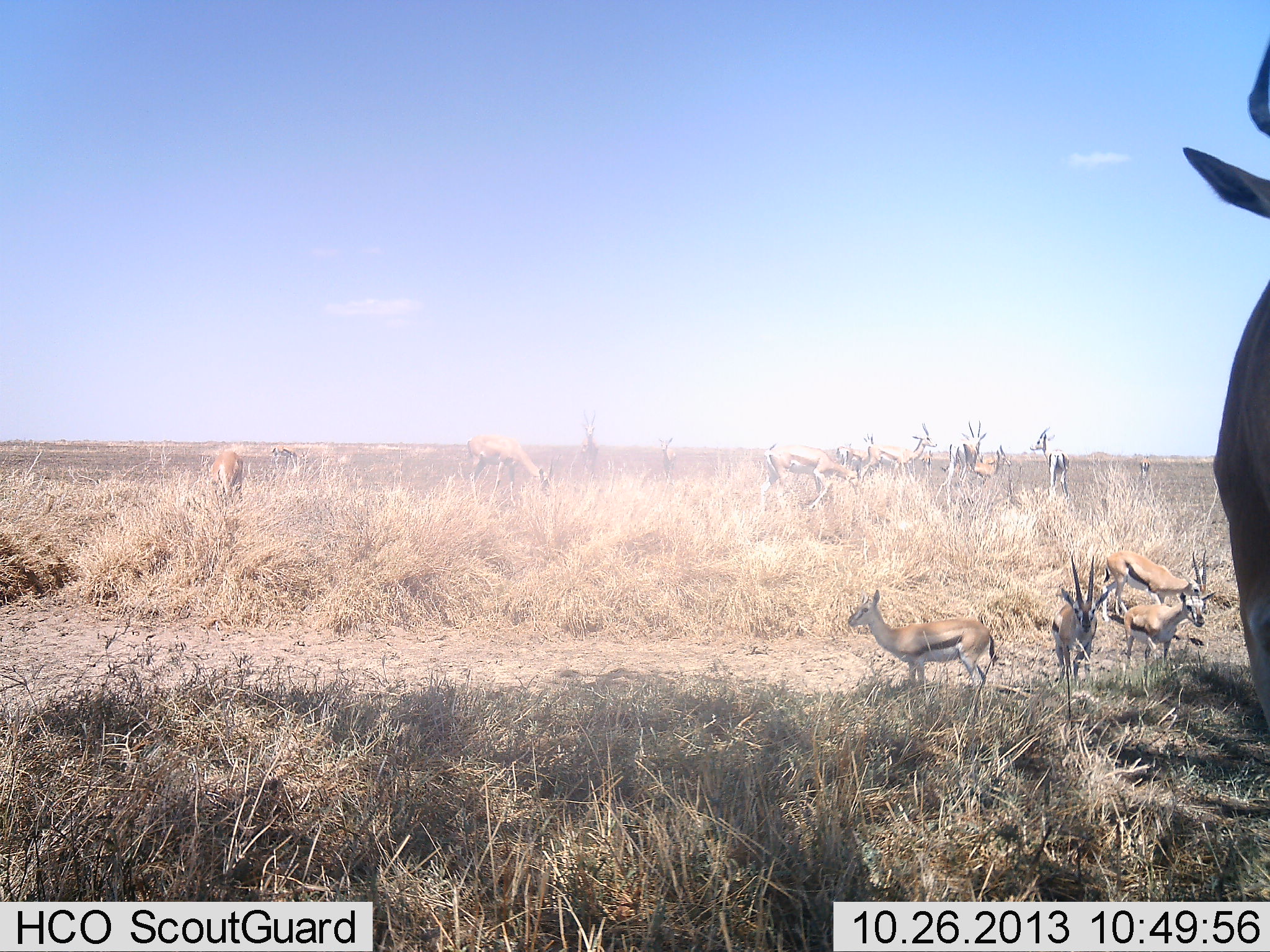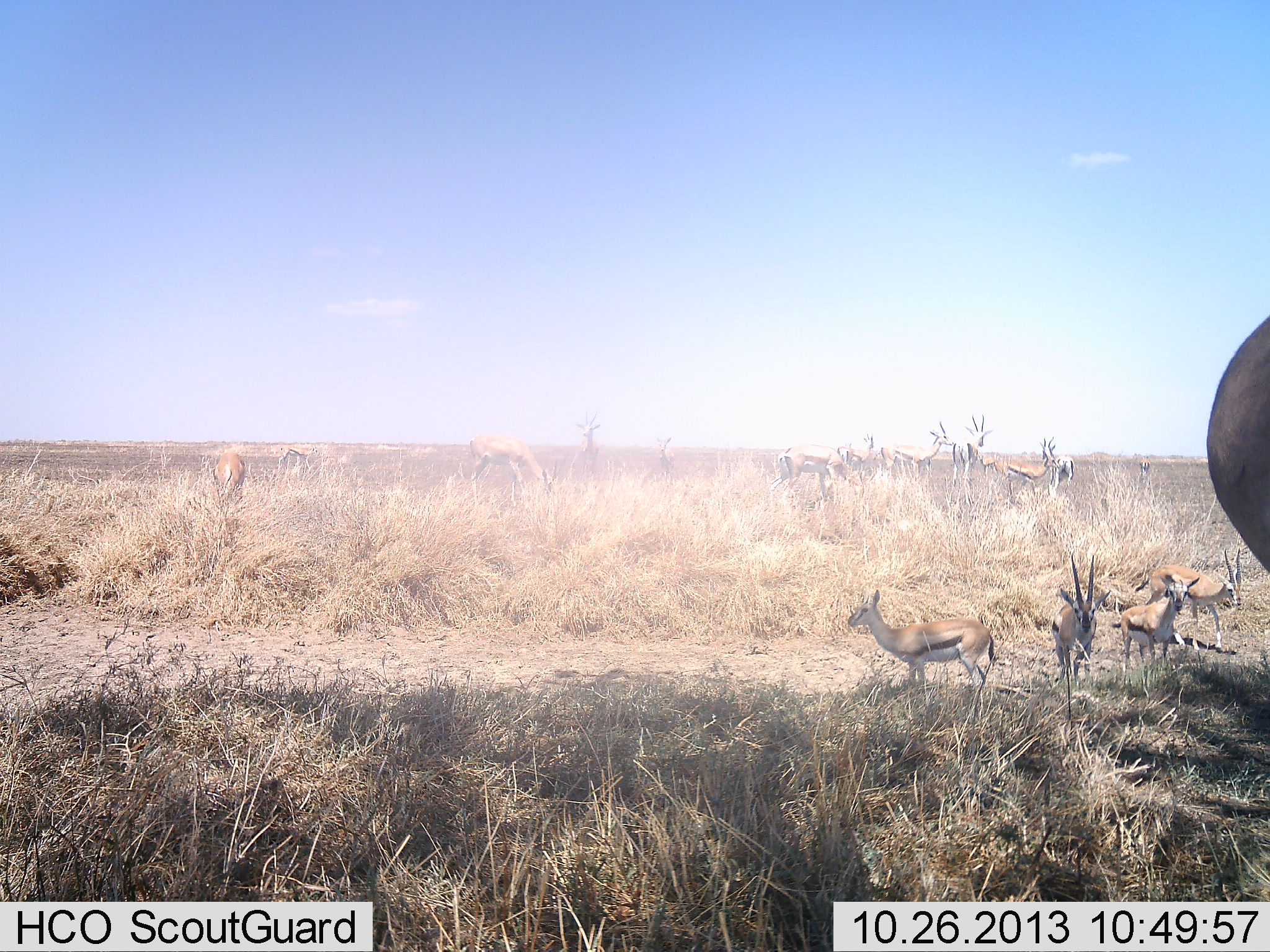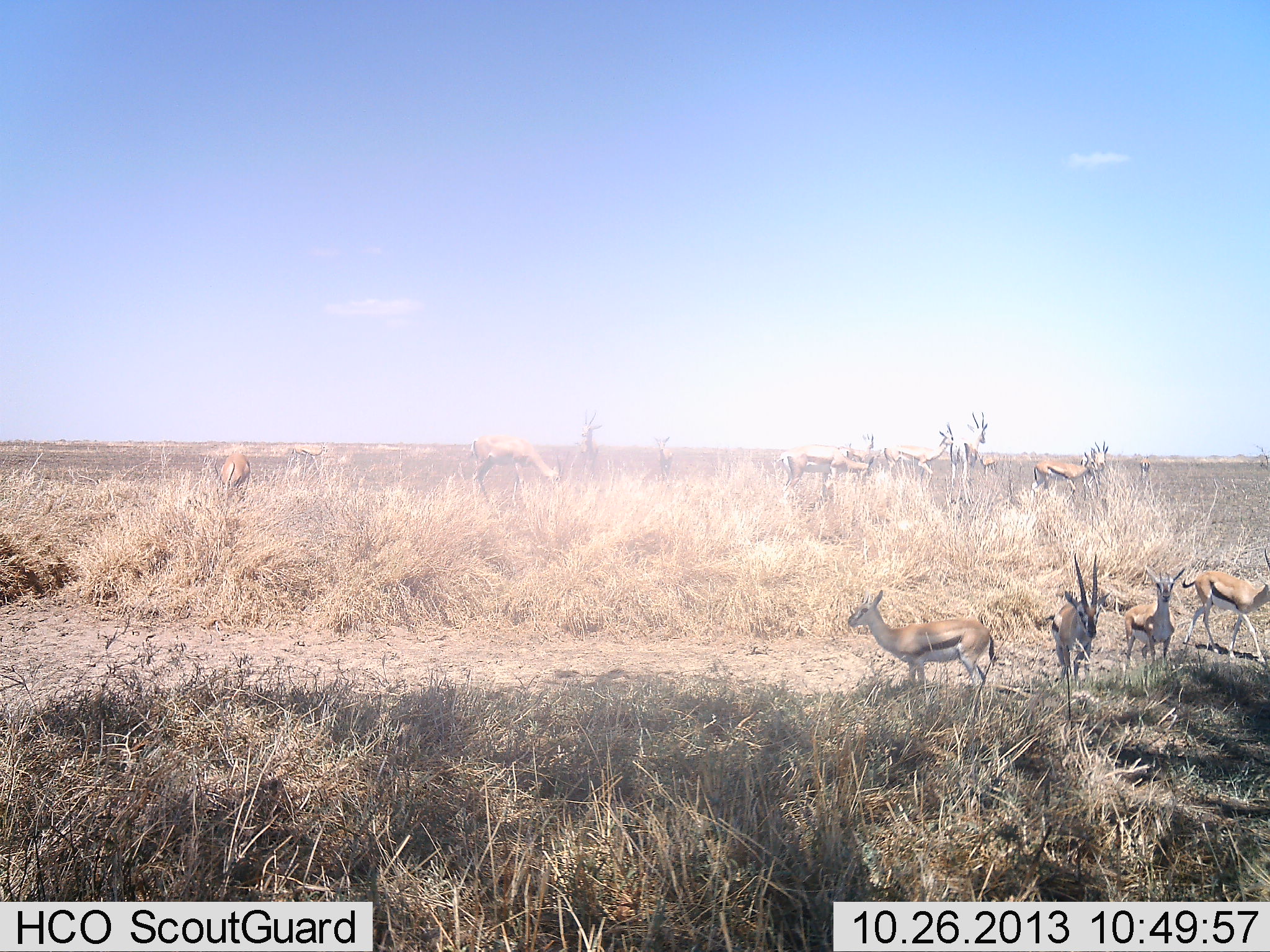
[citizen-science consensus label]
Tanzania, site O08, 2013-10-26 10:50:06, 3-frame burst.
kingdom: Animalia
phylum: Chordata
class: Mammalia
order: Artiodactyla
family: Bovidae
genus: Eudorcas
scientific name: Eudorcas thomsonii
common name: thomson's gazelle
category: gazellethomsons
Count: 11-50.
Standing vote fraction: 73%.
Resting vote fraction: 0%.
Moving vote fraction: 47%.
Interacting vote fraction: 13%.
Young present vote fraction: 0%.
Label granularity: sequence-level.